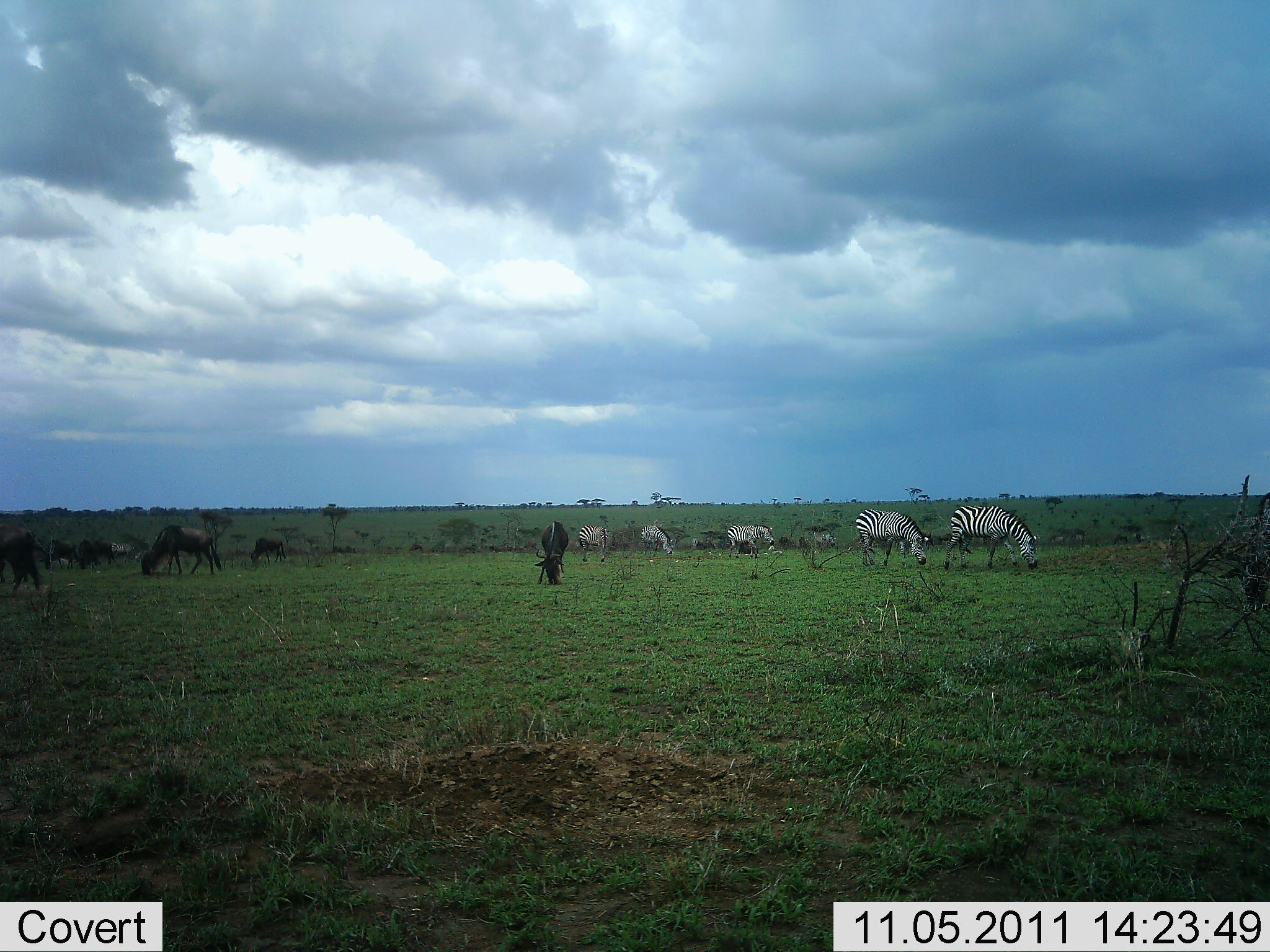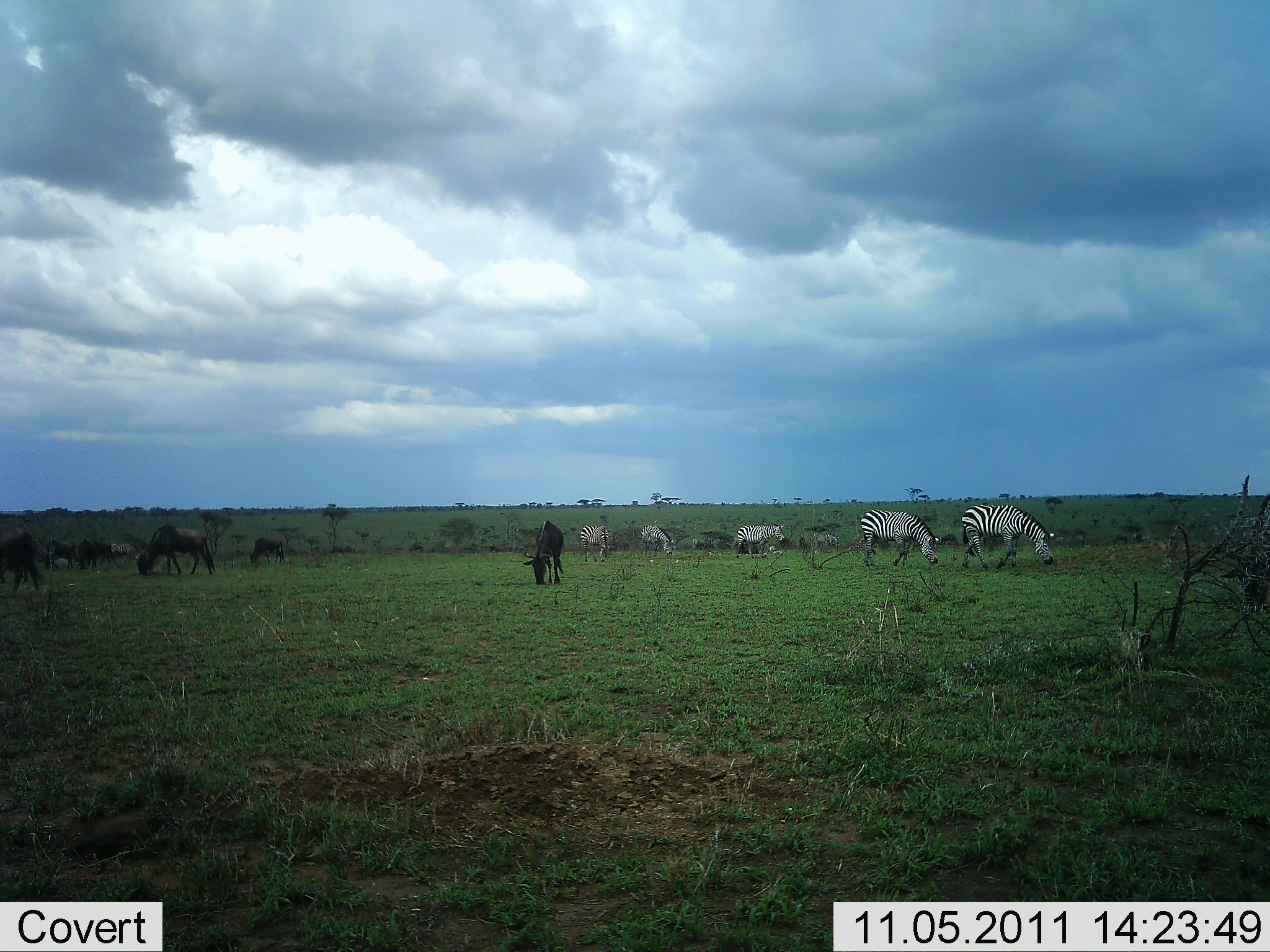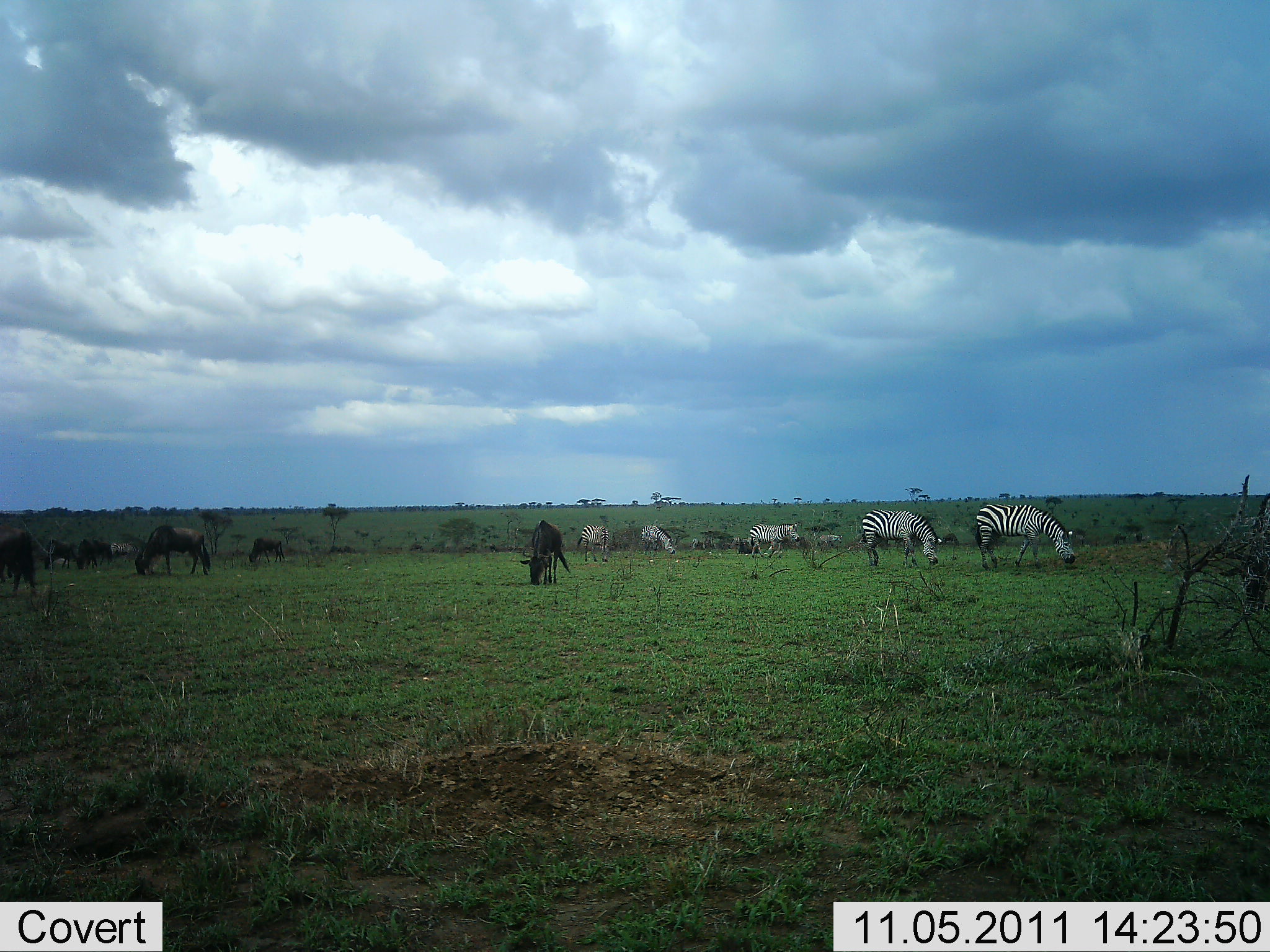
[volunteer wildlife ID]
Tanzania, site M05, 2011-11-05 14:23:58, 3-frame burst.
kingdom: Animalia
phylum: Chordata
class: Mammalia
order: Artiodactyla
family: Bovidae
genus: Connochaetes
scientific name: Connochaetes taurinus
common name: blue wildebeest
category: wildebeest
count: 6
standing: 17%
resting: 0%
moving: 0%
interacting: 0%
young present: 0%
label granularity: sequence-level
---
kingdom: Animalia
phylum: Chordata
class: Mammalia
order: Perissodactyla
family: Equidae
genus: Equus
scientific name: Equus quagga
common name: plains zebra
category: zebra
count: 6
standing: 14%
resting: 0%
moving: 7%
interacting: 0%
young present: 0%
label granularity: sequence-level